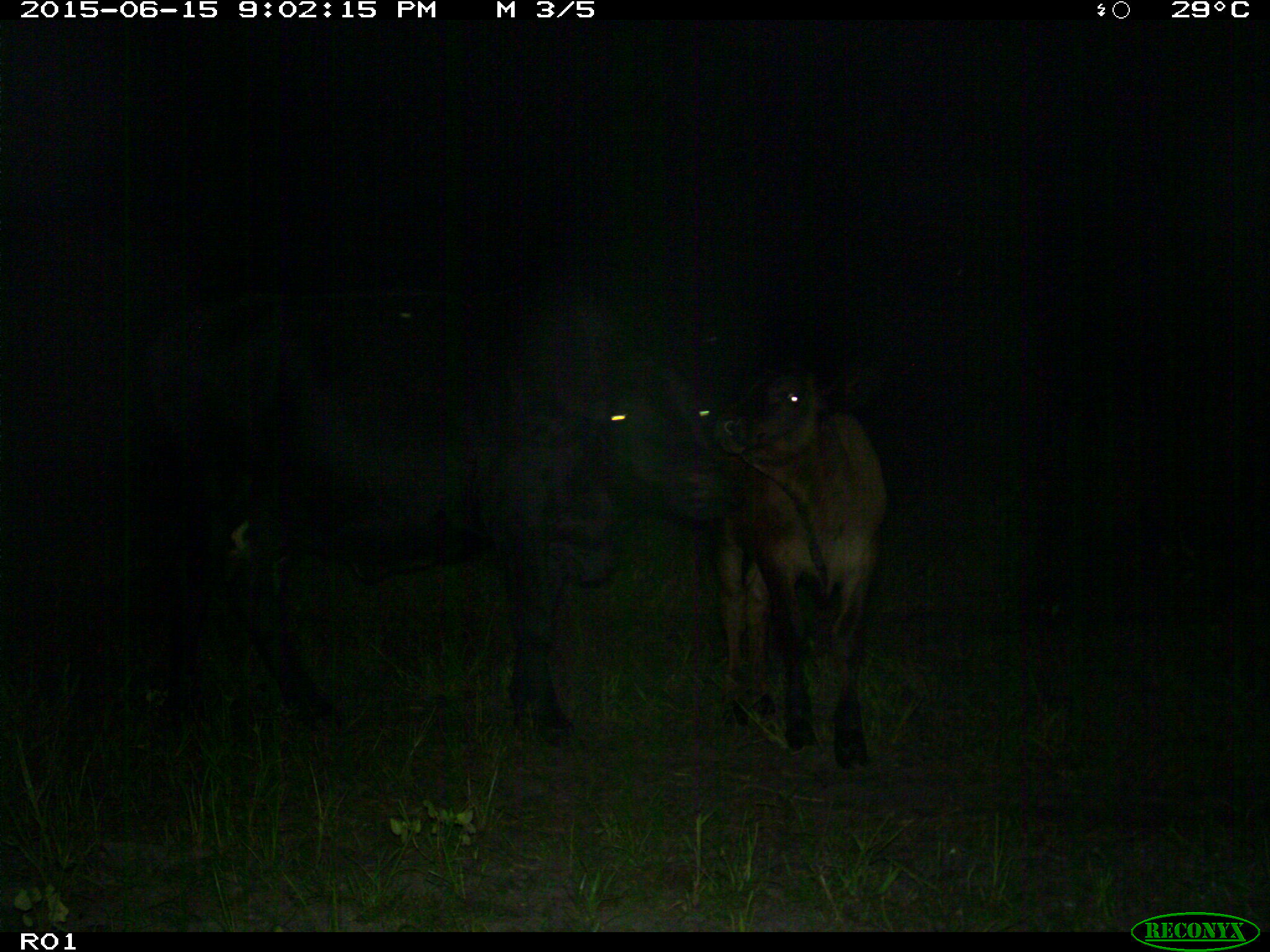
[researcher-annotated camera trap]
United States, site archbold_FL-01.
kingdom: Animalia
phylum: Chordata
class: Mammalia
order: Artiodactyla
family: Bovidae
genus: Bos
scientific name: Bos taurus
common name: domestic cow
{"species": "Bos taurus (domestic cow)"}